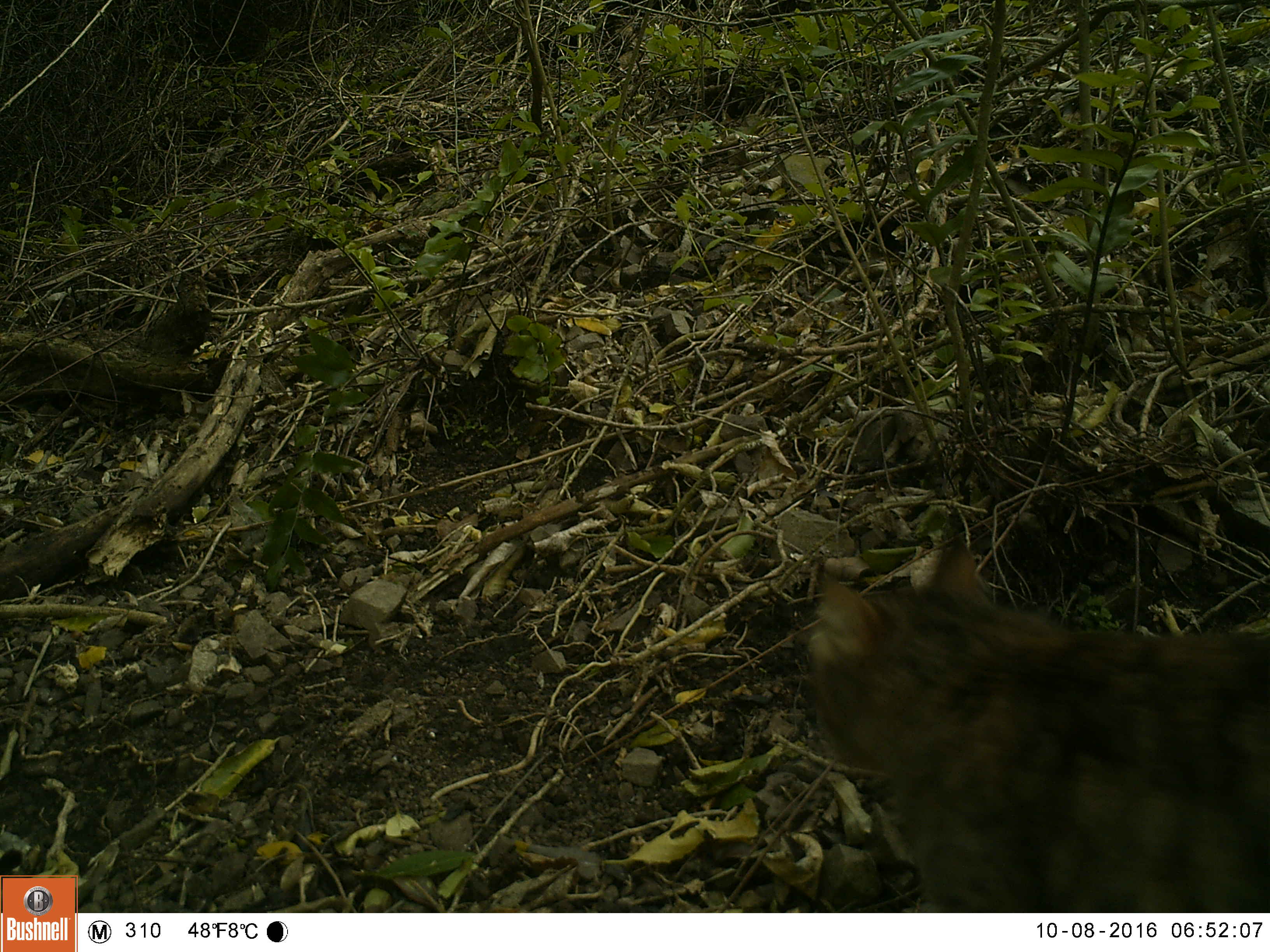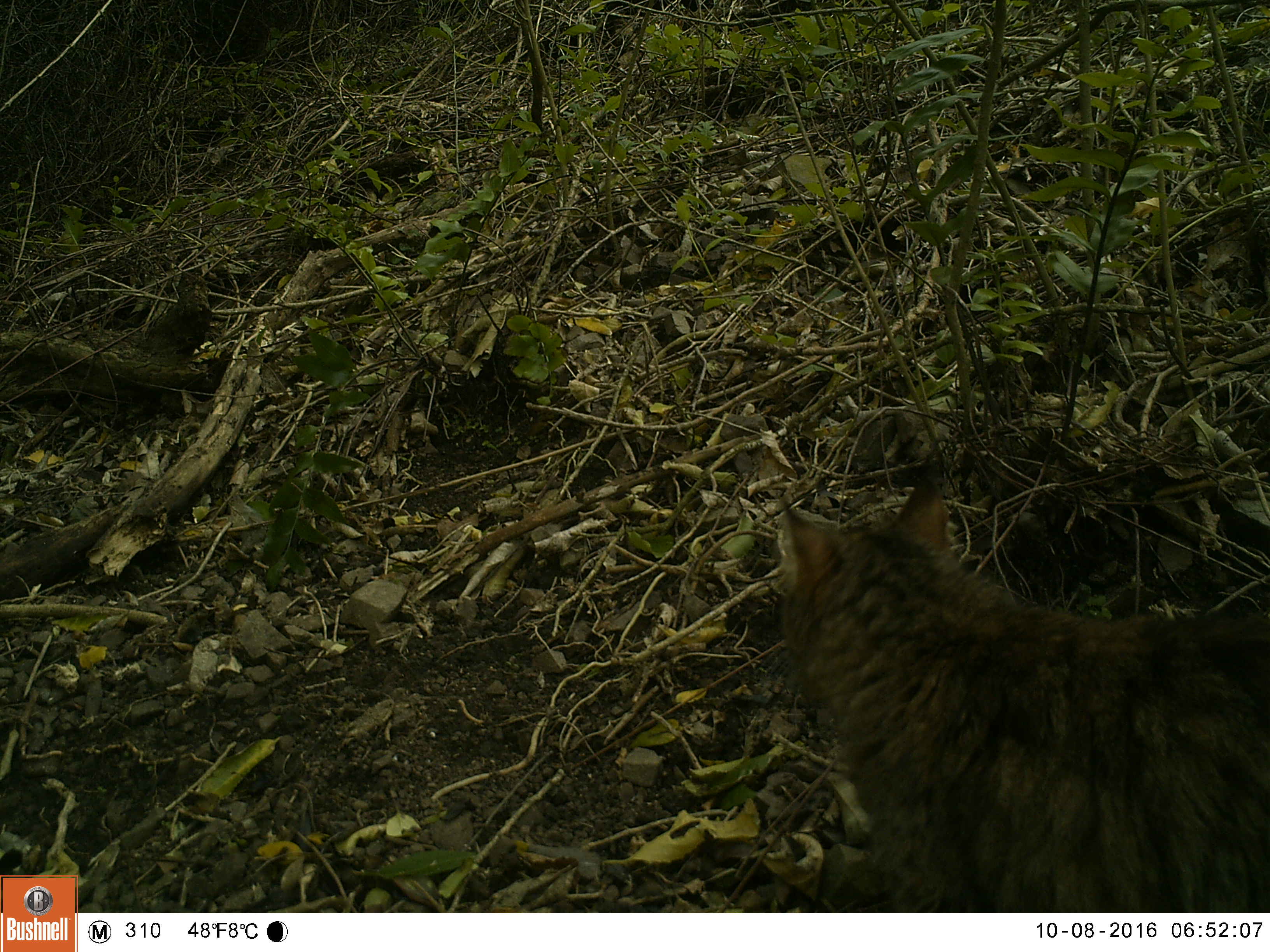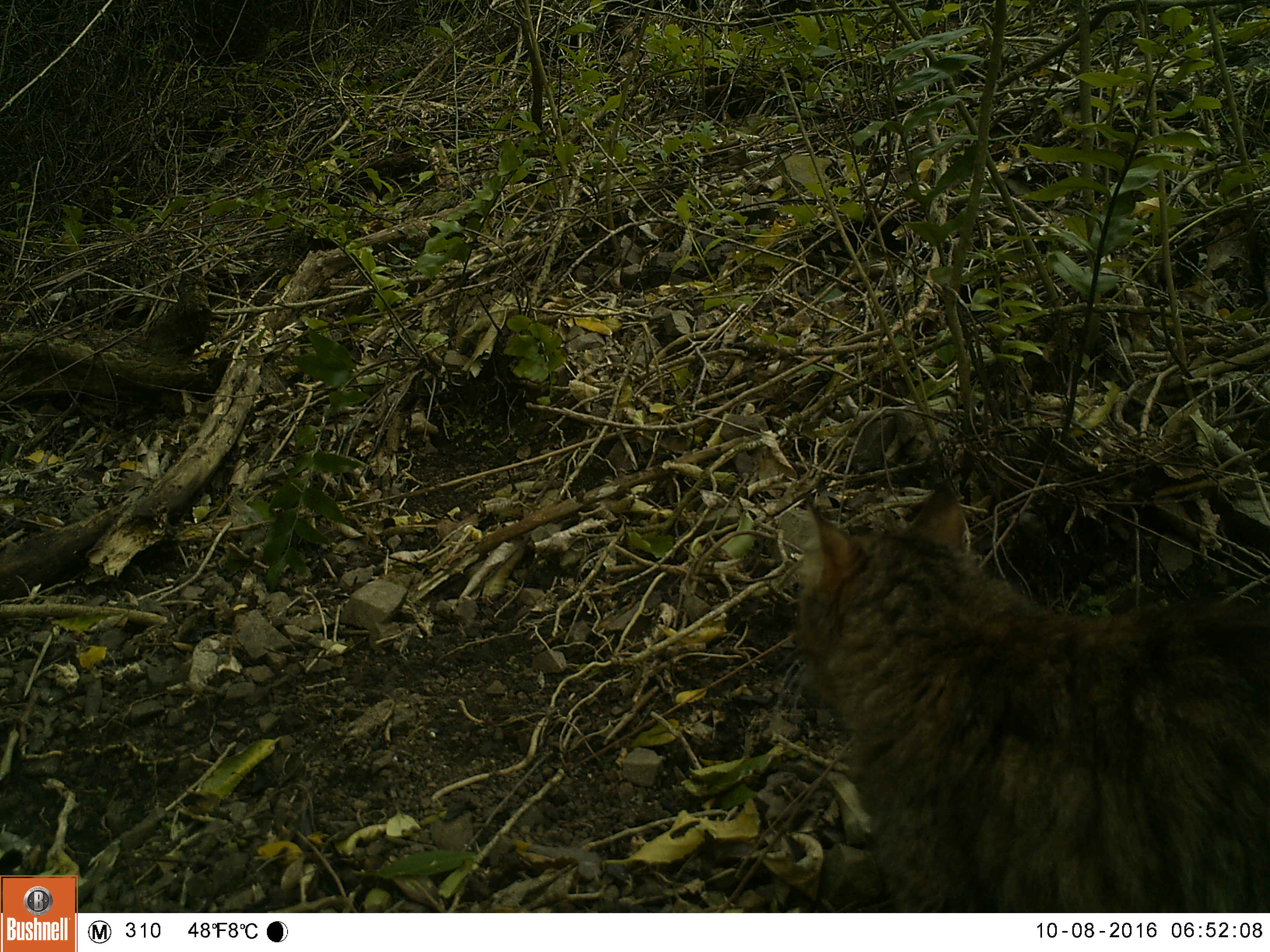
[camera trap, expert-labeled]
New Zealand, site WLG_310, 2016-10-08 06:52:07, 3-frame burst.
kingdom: Animalia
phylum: Chordata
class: Mammalia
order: Carnivora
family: Felidae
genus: Felis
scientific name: Felis catus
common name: domestic cat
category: cat